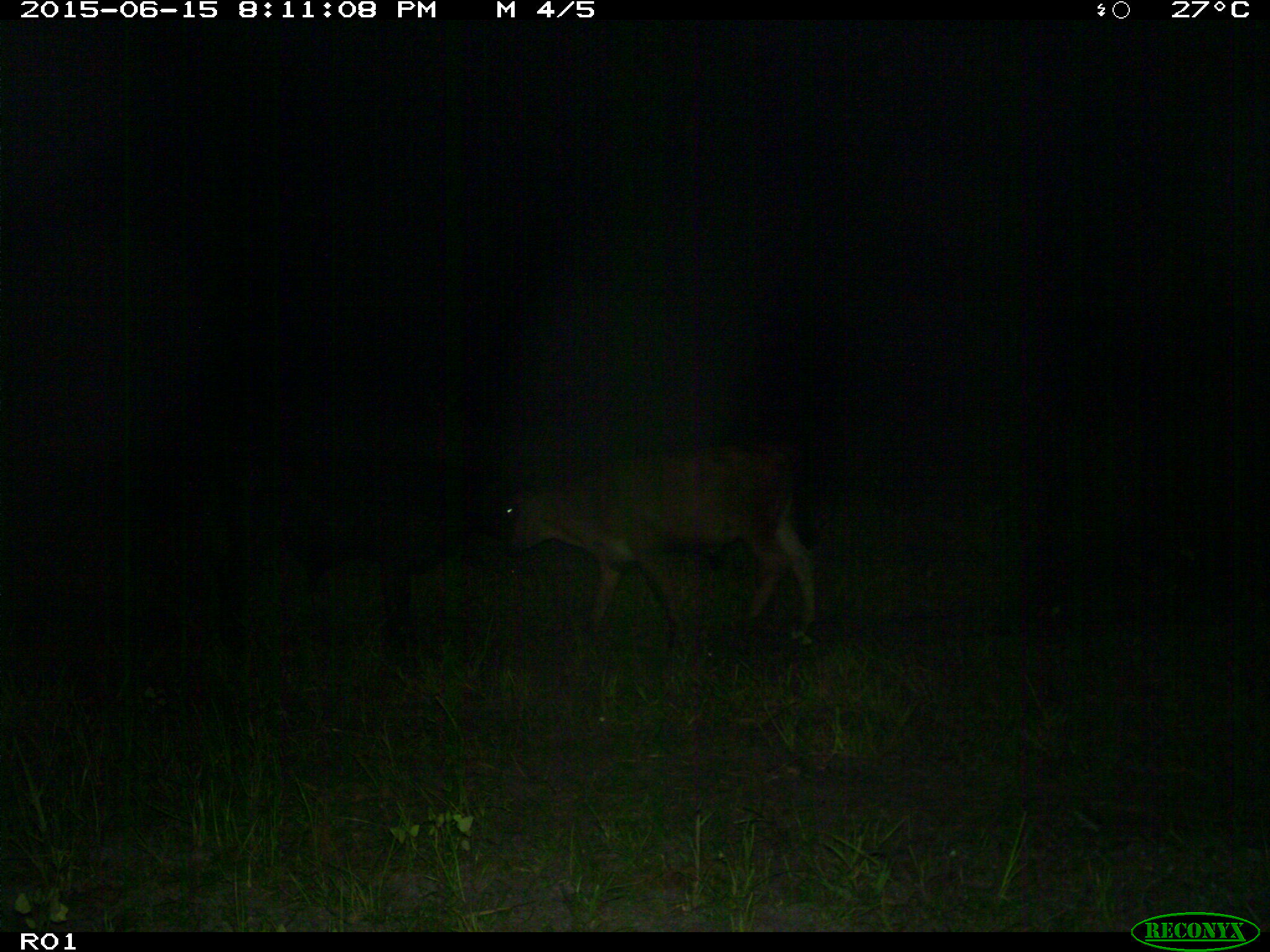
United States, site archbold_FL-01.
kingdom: Animalia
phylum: Chordata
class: Mammalia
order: Artiodactyla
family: Bovidae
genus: Bos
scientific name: Bos taurus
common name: domestic cow